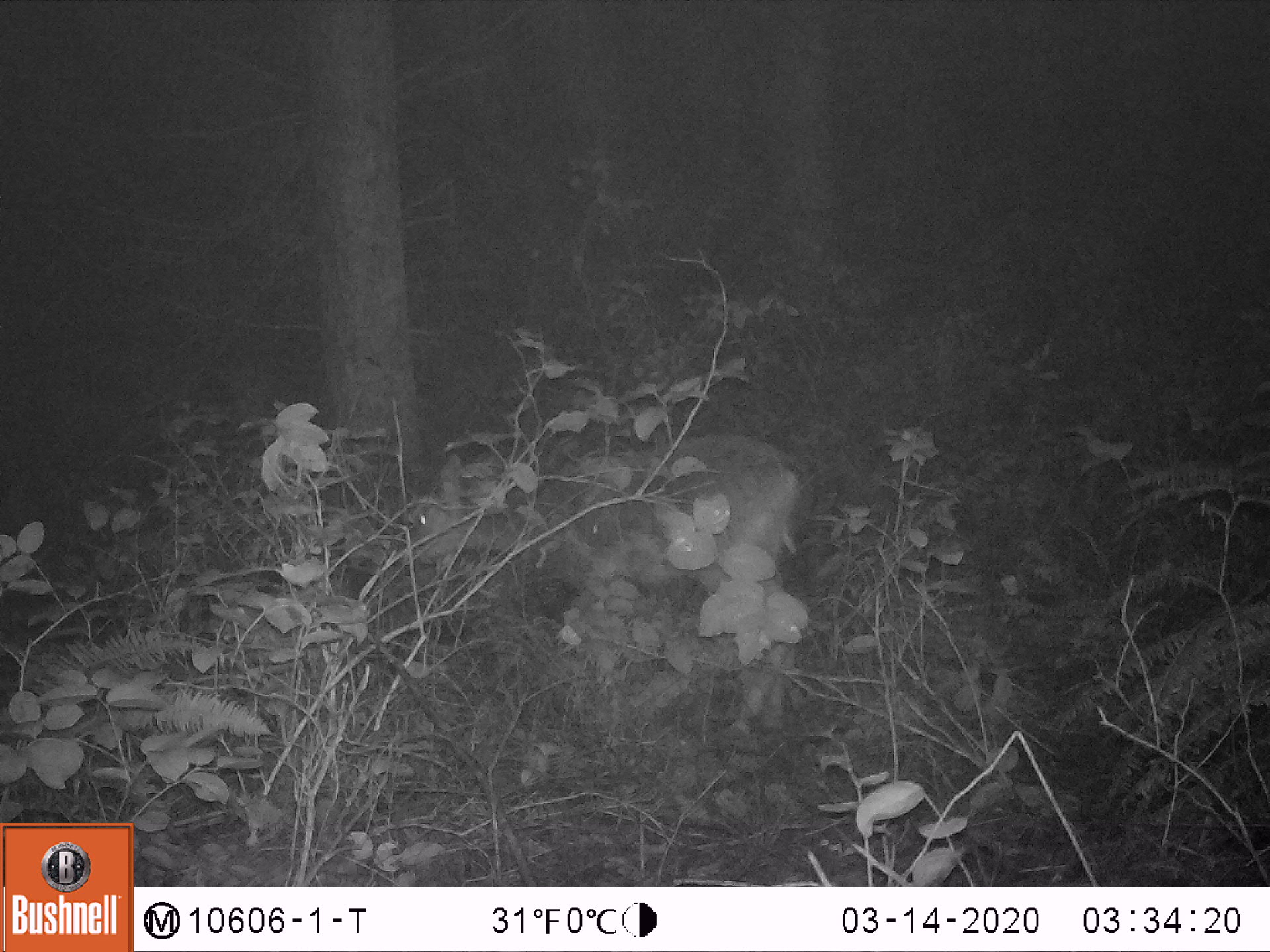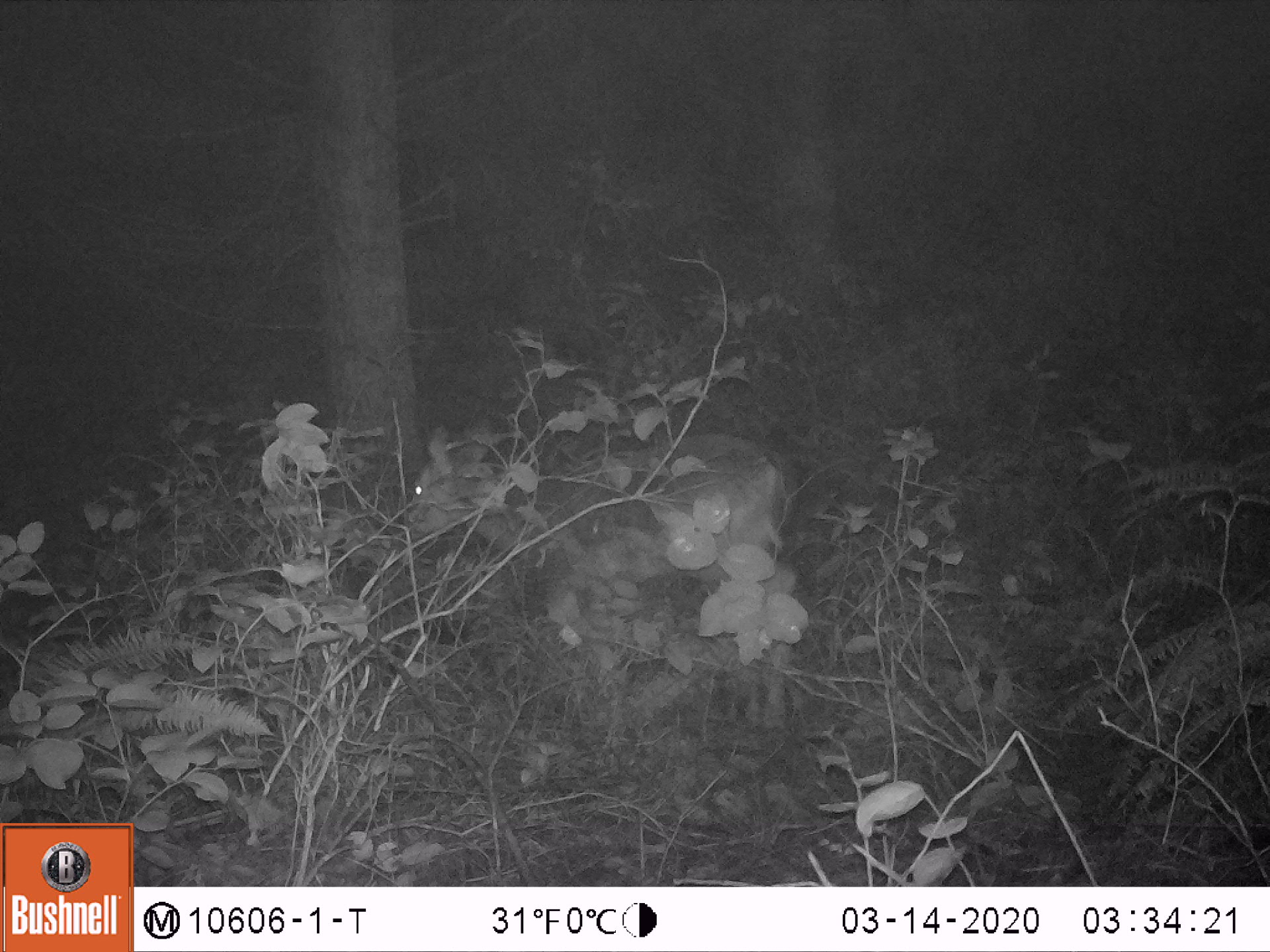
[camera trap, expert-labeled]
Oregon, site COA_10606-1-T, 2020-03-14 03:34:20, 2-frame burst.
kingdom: Animalia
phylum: Chordata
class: Mammalia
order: Artiodactyla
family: Cervidae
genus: Odocoileus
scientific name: Odocoileus hemionus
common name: black-tailed deer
Black-tailed deer (Odocoileus hemionus).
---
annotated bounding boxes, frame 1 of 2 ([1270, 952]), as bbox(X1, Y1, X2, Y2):
black-tailed deer: bbox(378, 419, 825, 591)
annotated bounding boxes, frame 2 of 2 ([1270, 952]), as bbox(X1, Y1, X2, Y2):
black-tailed deer: bbox(391, 419, 807, 569)